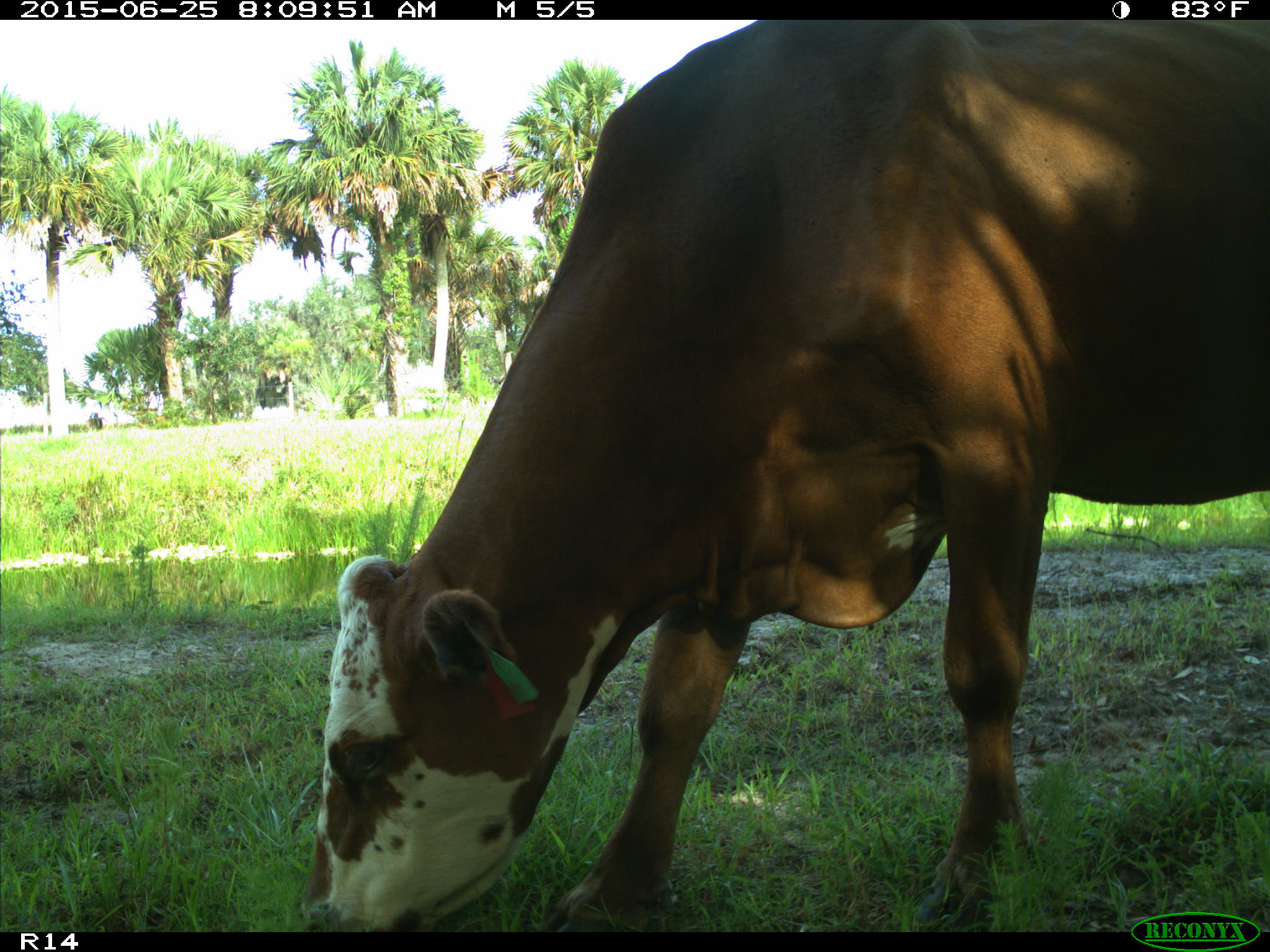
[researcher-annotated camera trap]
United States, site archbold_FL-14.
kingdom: Animalia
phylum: Chordata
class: Mammalia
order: Artiodactyla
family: Bovidae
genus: Bos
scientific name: Bos taurus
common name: domestic cow